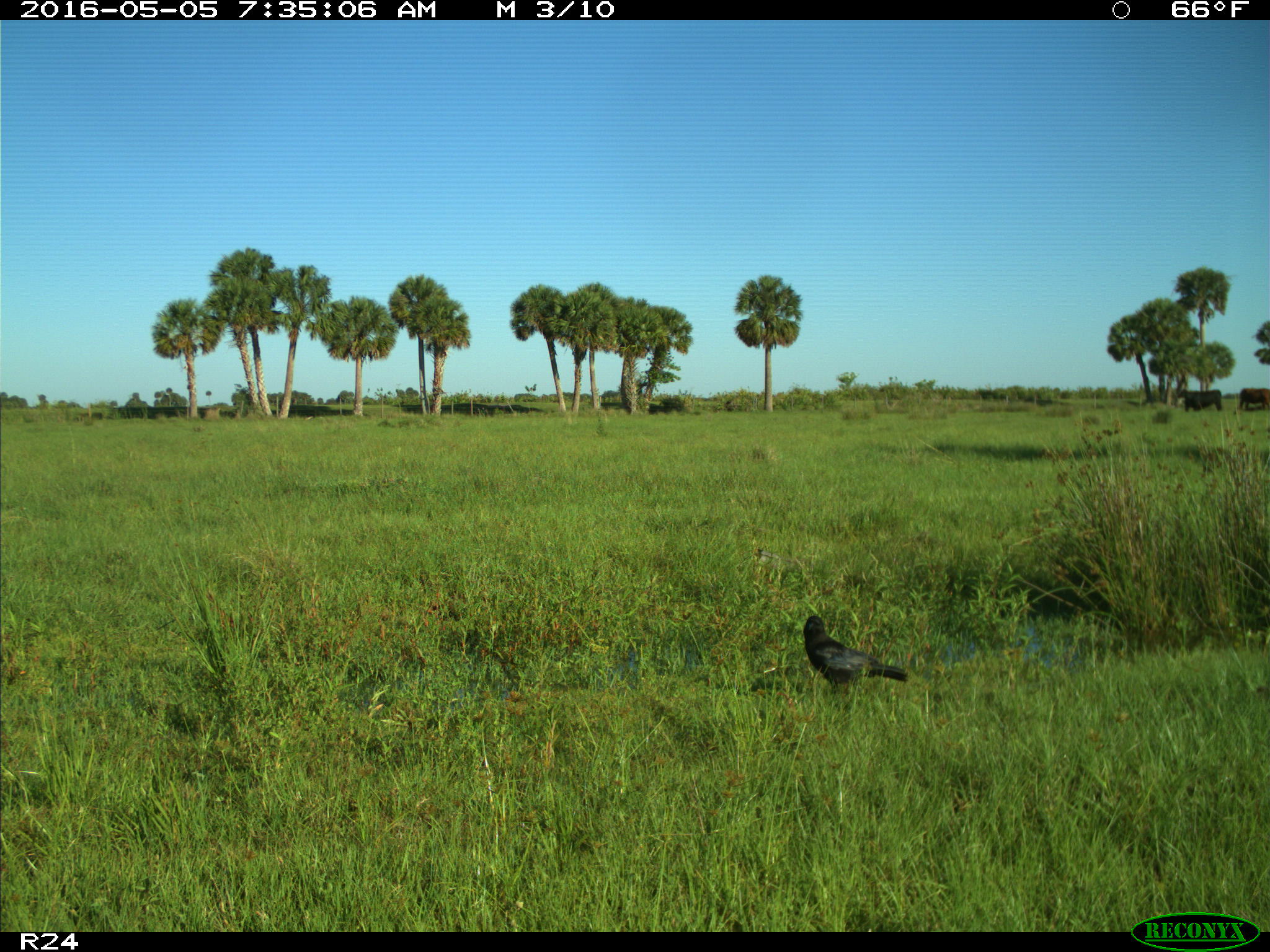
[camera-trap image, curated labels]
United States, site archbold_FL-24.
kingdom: Animalia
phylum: Chordata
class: Aves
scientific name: Aves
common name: birds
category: unidentified bird